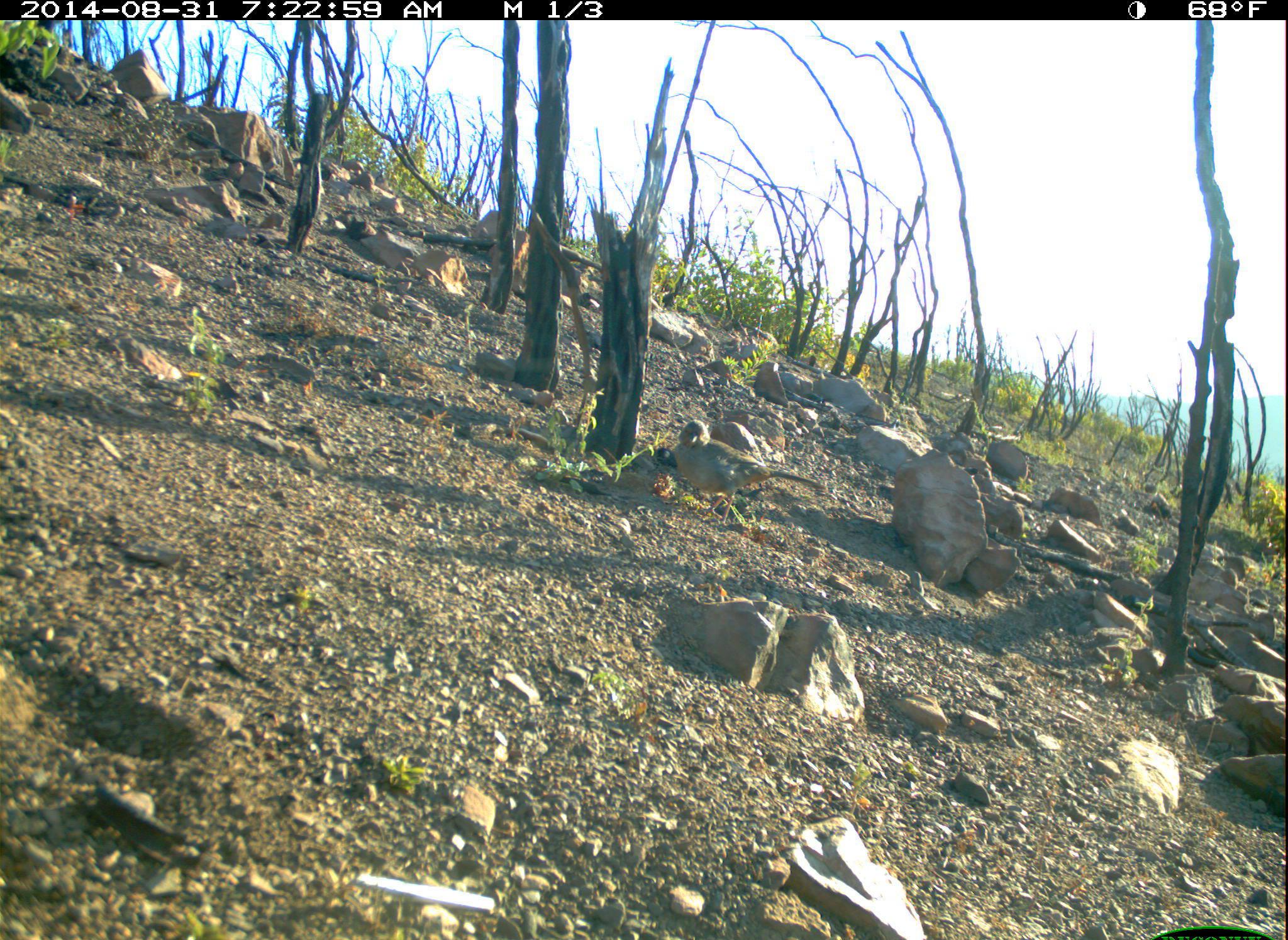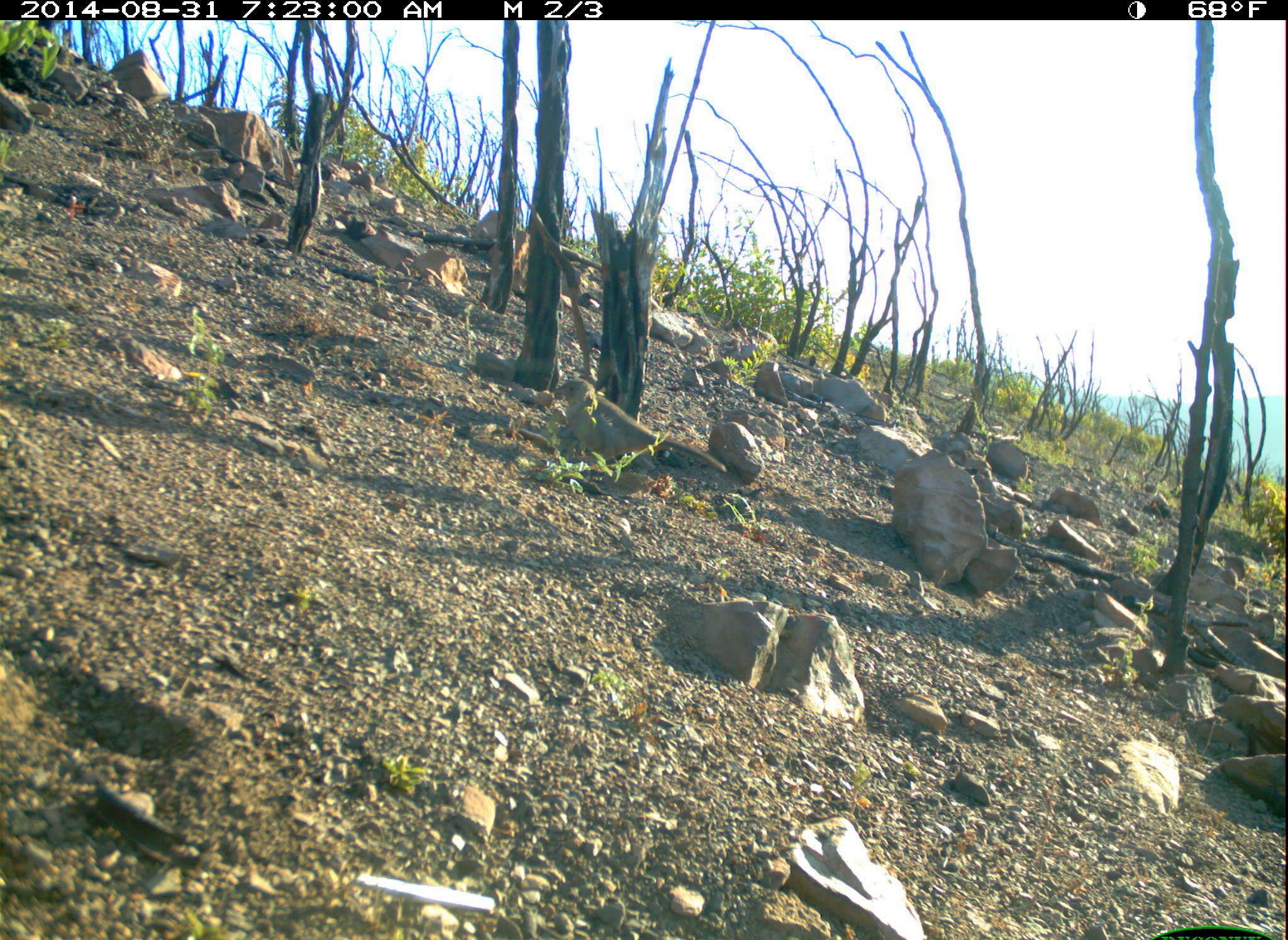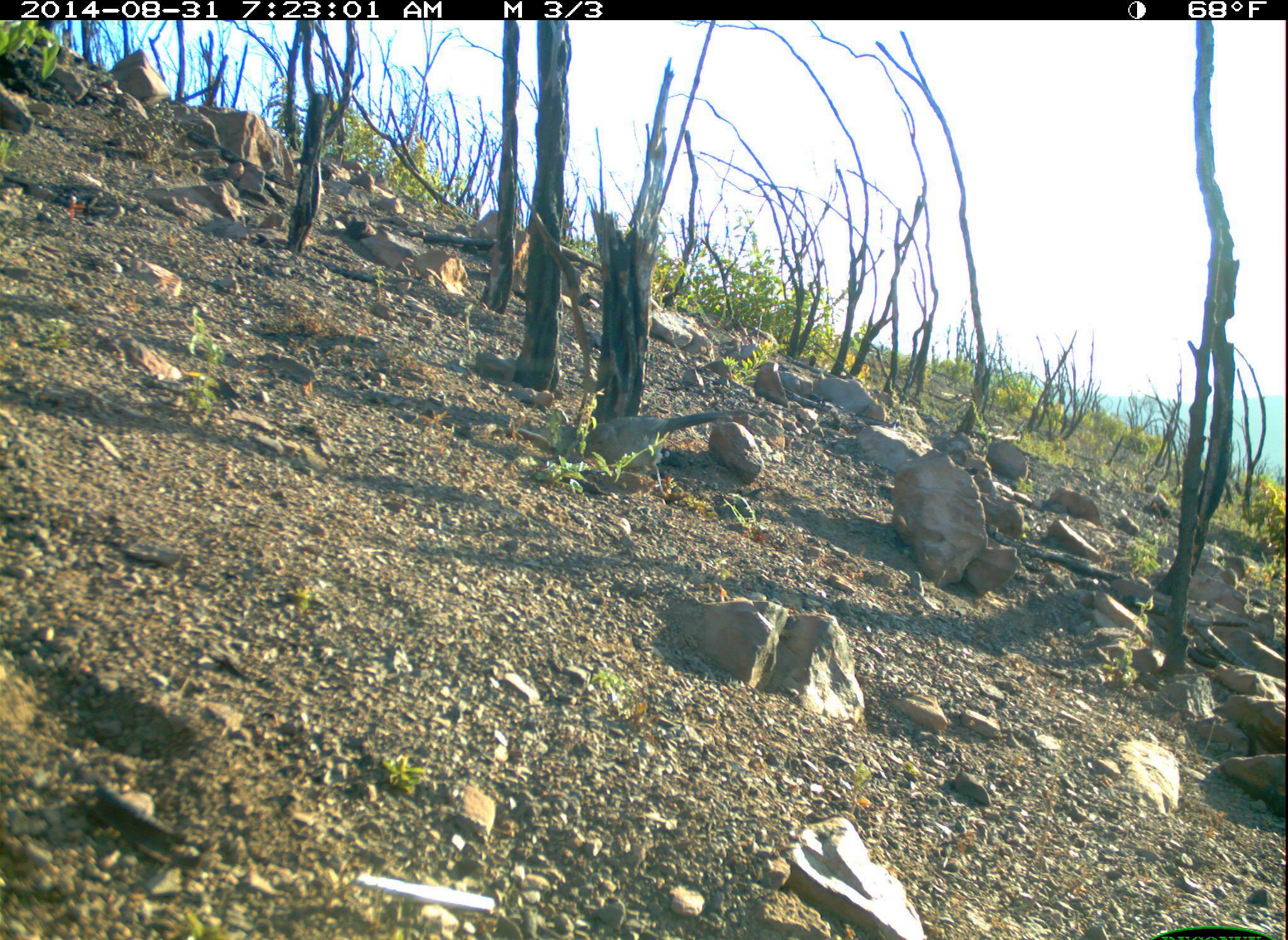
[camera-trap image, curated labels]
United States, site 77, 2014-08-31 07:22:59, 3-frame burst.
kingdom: Animalia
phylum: Chordata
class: Aves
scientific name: Aves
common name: bird